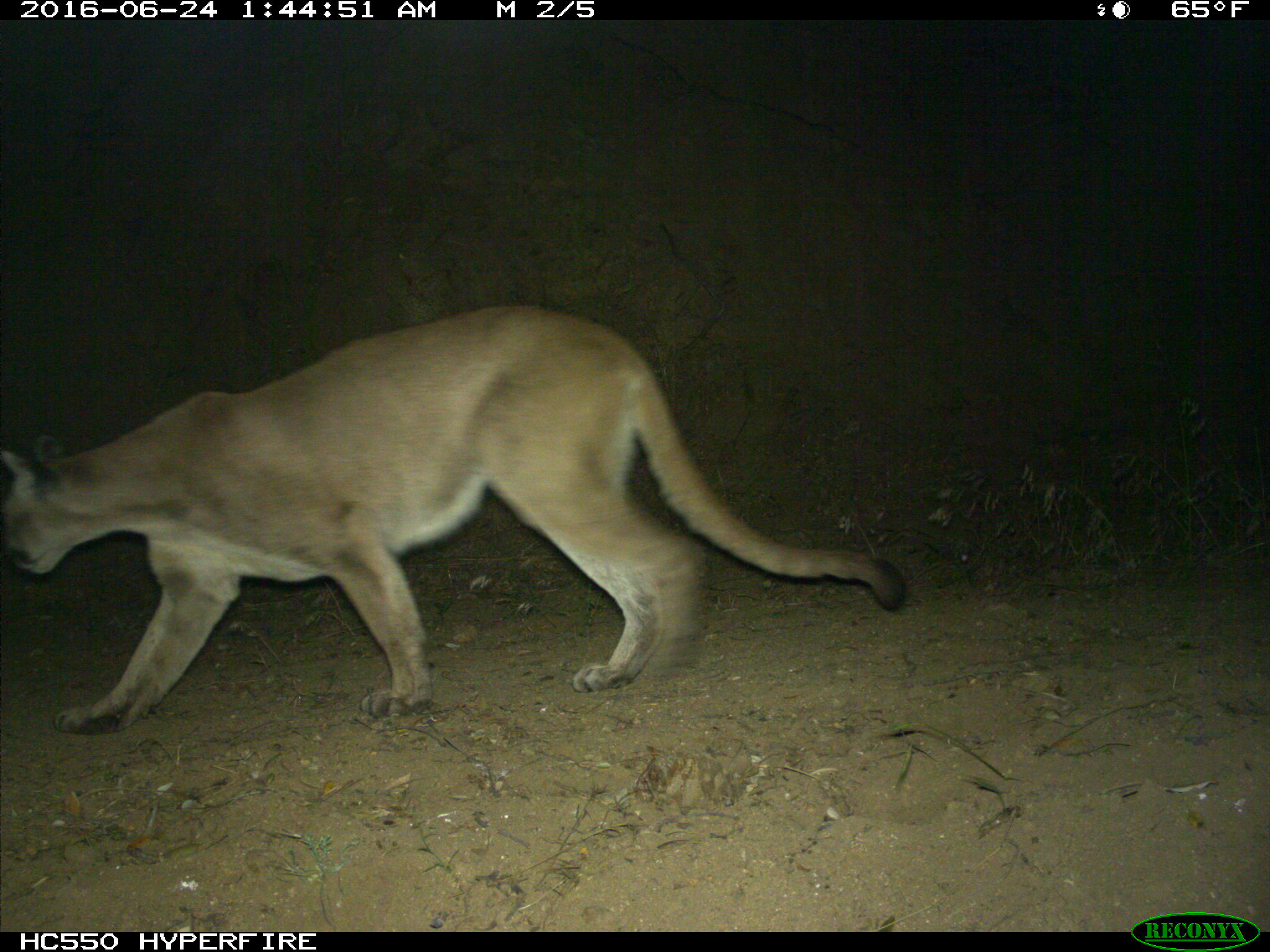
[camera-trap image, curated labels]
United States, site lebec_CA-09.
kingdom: Animalia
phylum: Chordata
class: Mammalia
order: Carnivora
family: Felidae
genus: Puma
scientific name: Puma concolor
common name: mountain lion